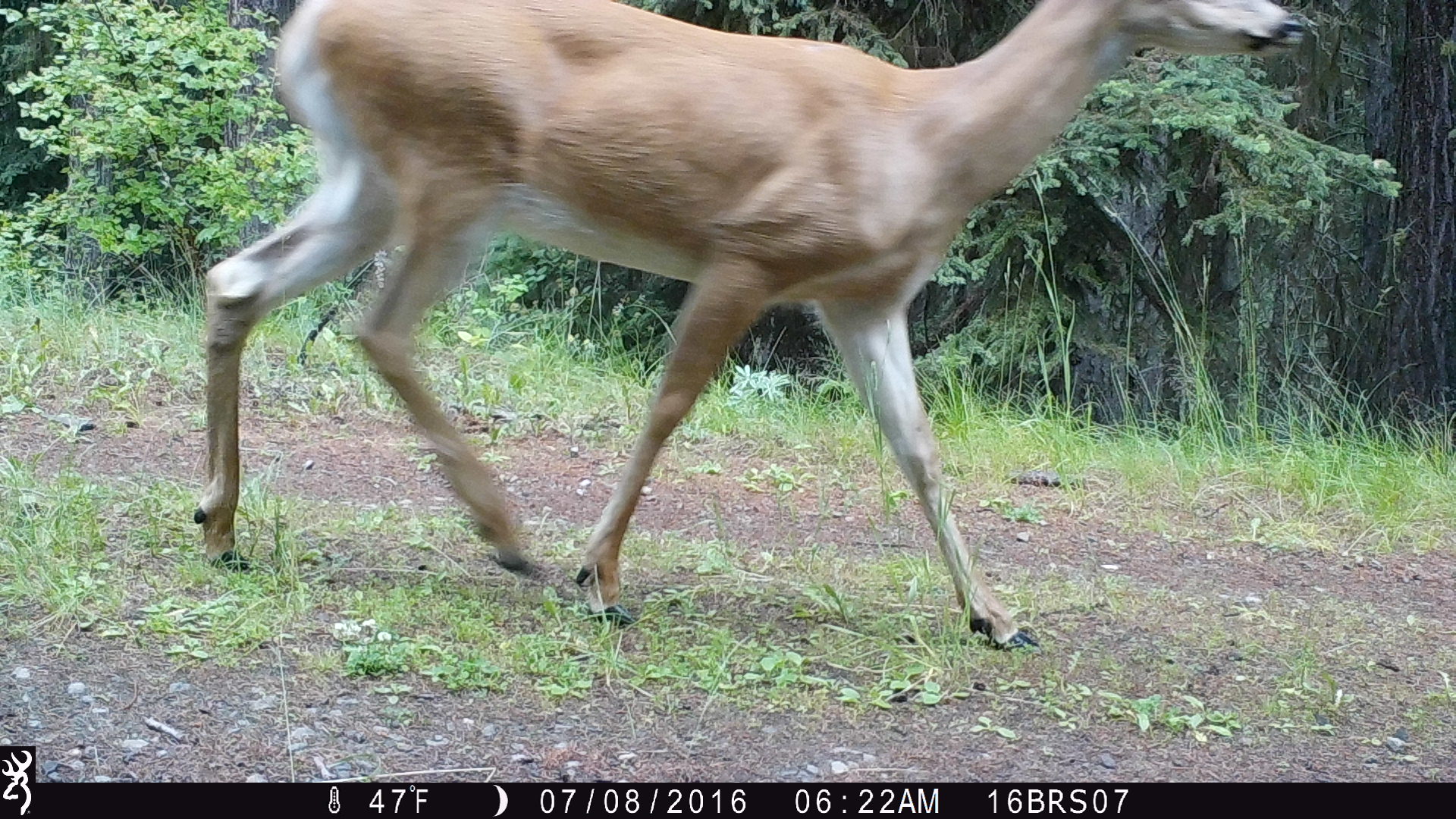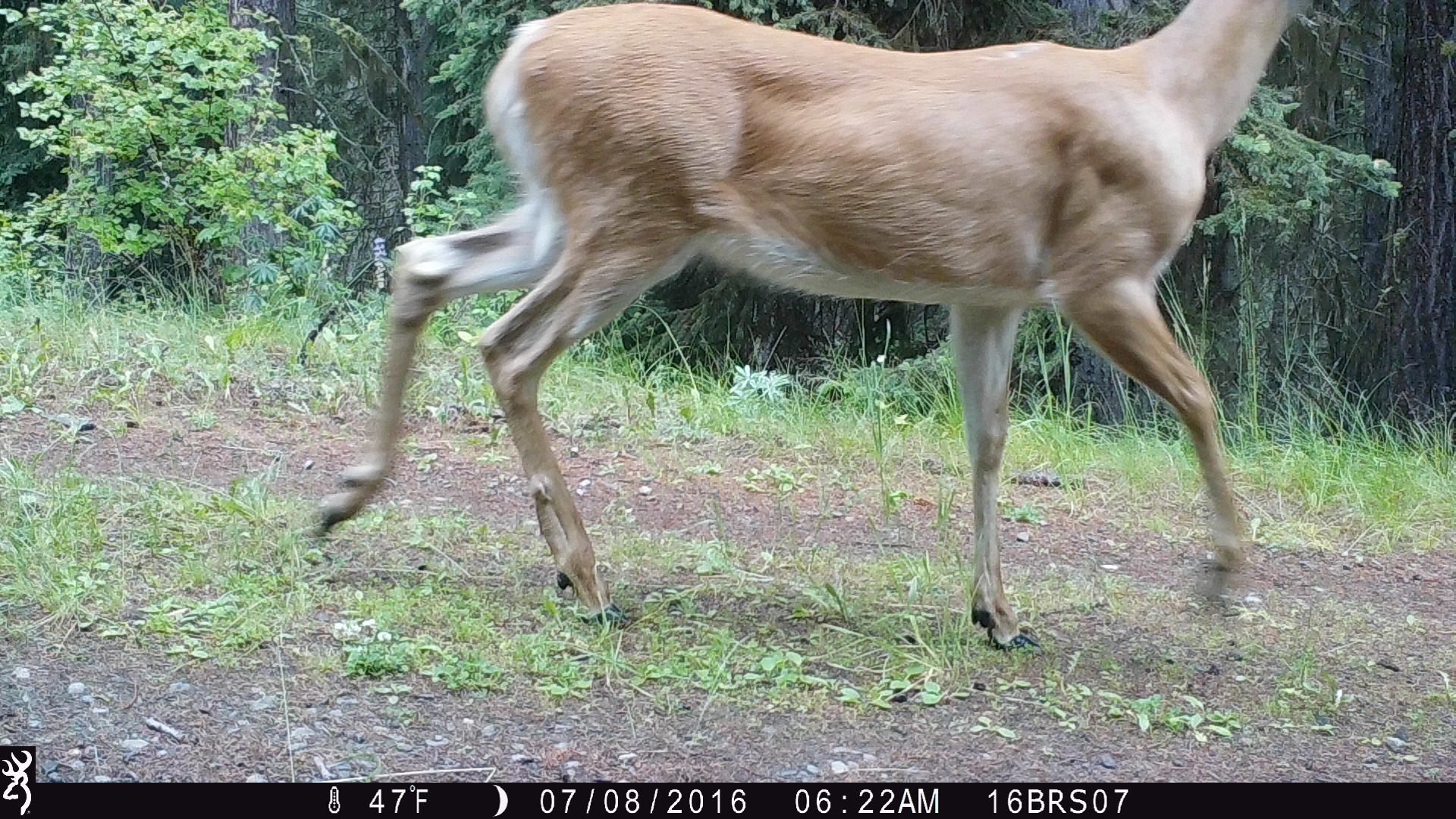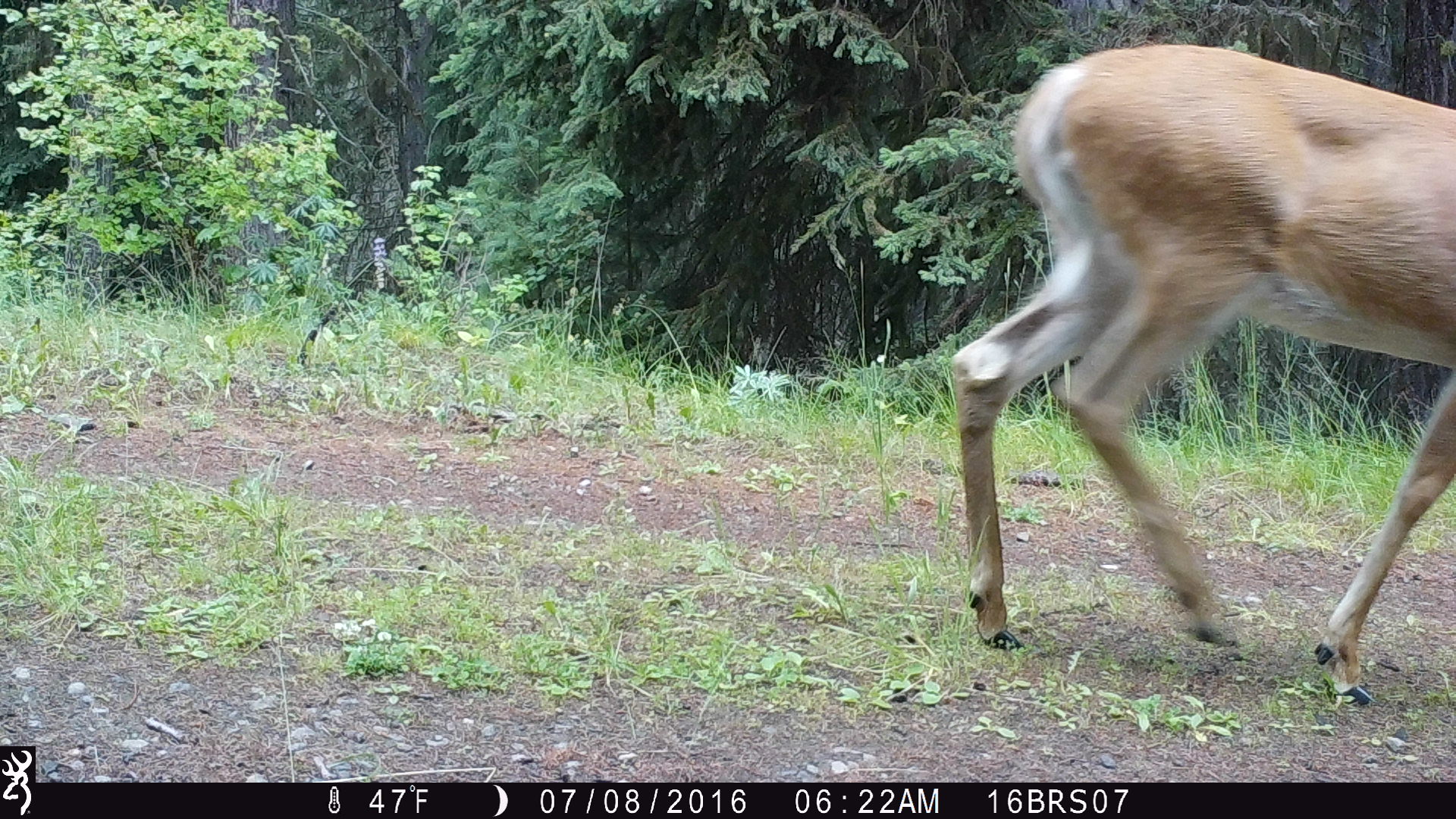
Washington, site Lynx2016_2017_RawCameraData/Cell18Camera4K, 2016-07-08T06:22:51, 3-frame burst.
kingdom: Animalia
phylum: Chordata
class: Mammalia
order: Artiodactyla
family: Cervidae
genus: Odocoileus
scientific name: Odocoileus virginianus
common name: white-tailed deer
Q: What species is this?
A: Odocoileus virginianus (white-tailed deer).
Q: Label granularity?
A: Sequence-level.